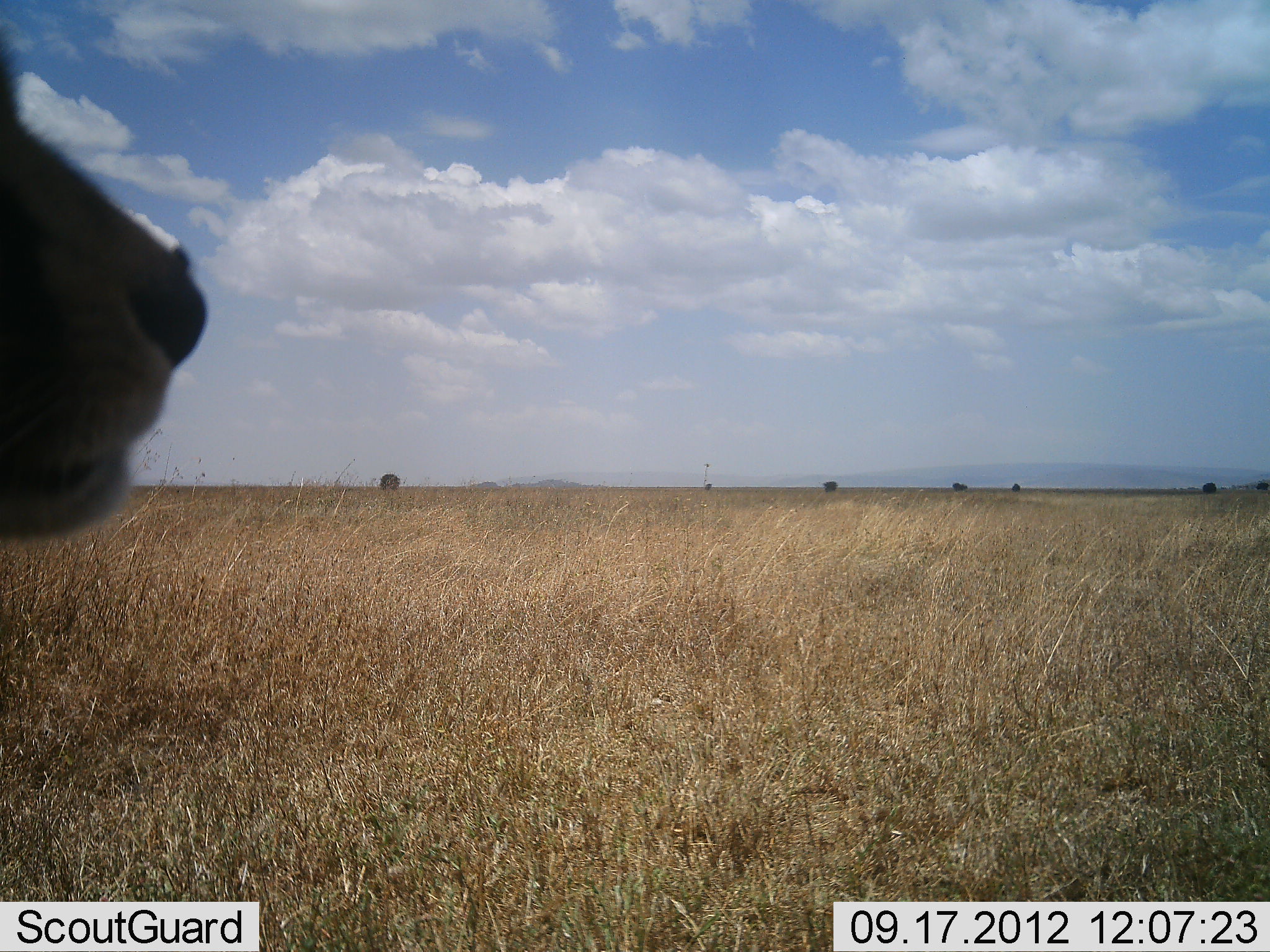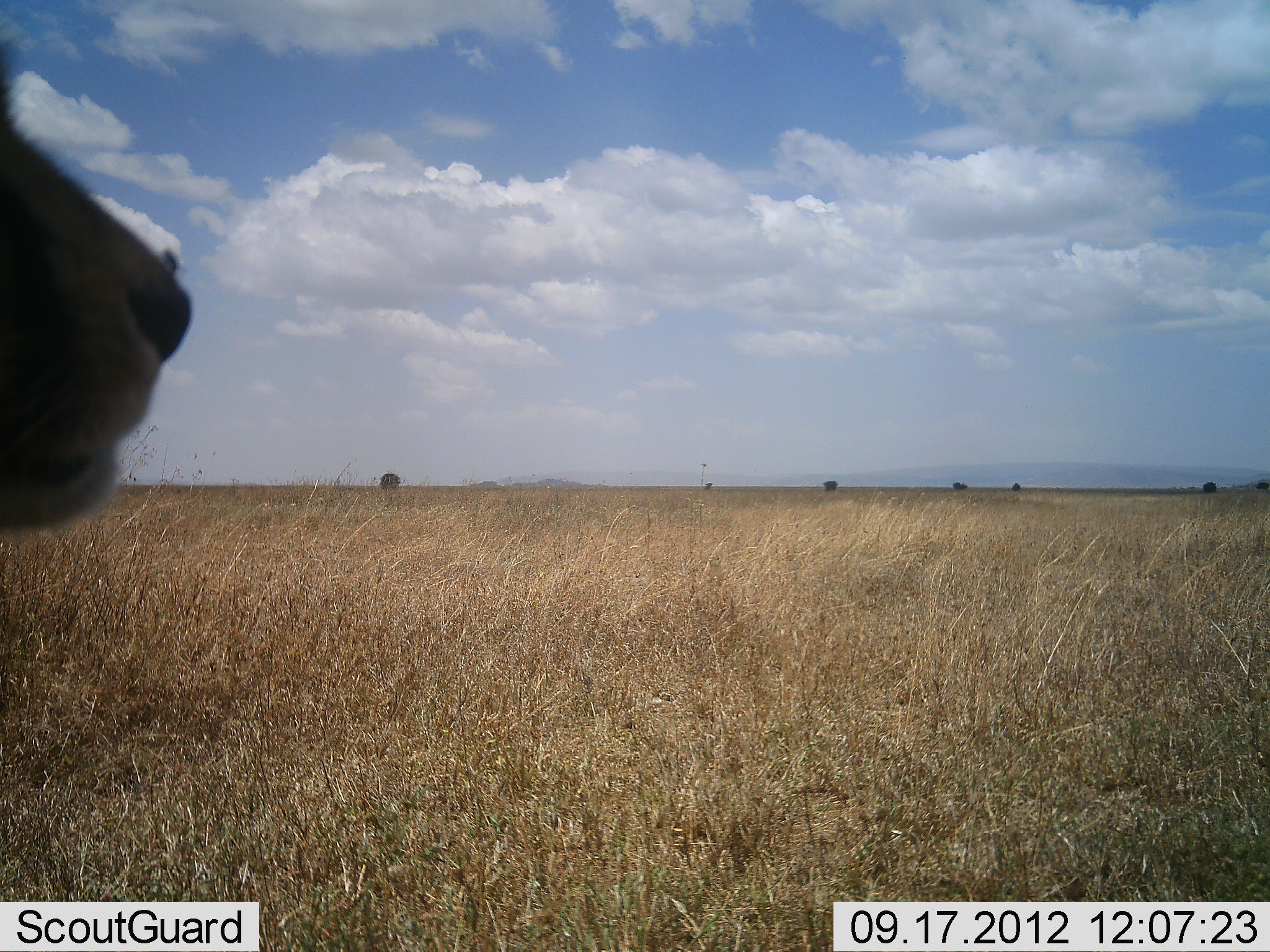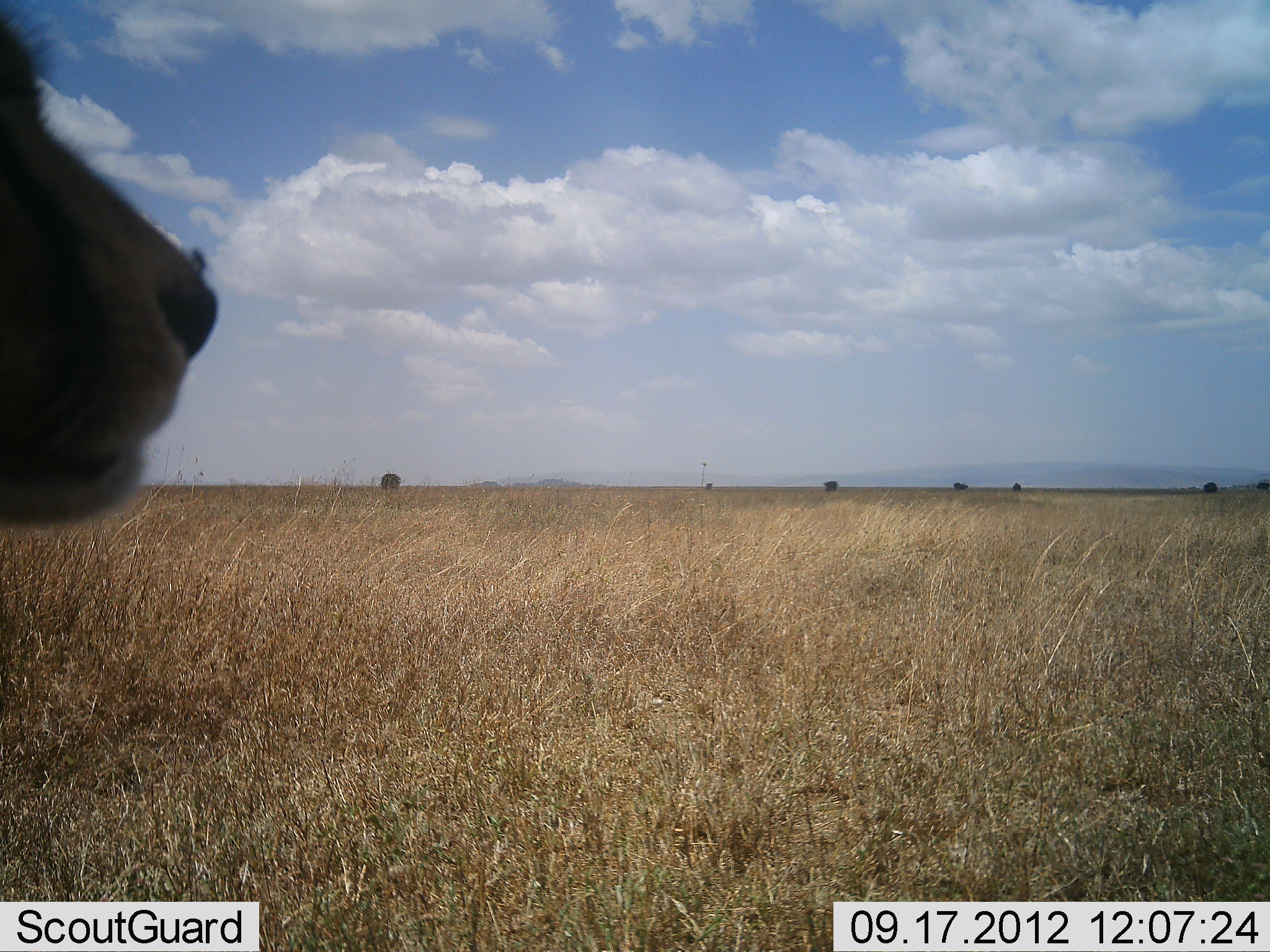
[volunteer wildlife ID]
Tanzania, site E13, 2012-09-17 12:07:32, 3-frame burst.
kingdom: Animalia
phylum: Chordata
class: Mammalia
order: Carnivora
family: Felidae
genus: Panthera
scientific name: Panthera leo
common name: lion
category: lionfemale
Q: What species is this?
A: Lionfemale (lion) (Panthera leo).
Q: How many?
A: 1.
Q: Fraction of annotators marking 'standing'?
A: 70%.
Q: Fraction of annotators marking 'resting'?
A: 30%.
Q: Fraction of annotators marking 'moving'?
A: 0%.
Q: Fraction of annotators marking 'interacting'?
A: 0%.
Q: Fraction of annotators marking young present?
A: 0%.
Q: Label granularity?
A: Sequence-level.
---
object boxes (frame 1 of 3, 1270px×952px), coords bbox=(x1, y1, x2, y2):
animal: bbox=(0, 39, 206, 544)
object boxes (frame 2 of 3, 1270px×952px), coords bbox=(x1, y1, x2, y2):
animal: bbox=(0, 22, 191, 536)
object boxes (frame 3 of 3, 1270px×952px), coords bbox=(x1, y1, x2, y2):
animal: bbox=(0, 0, 219, 523)